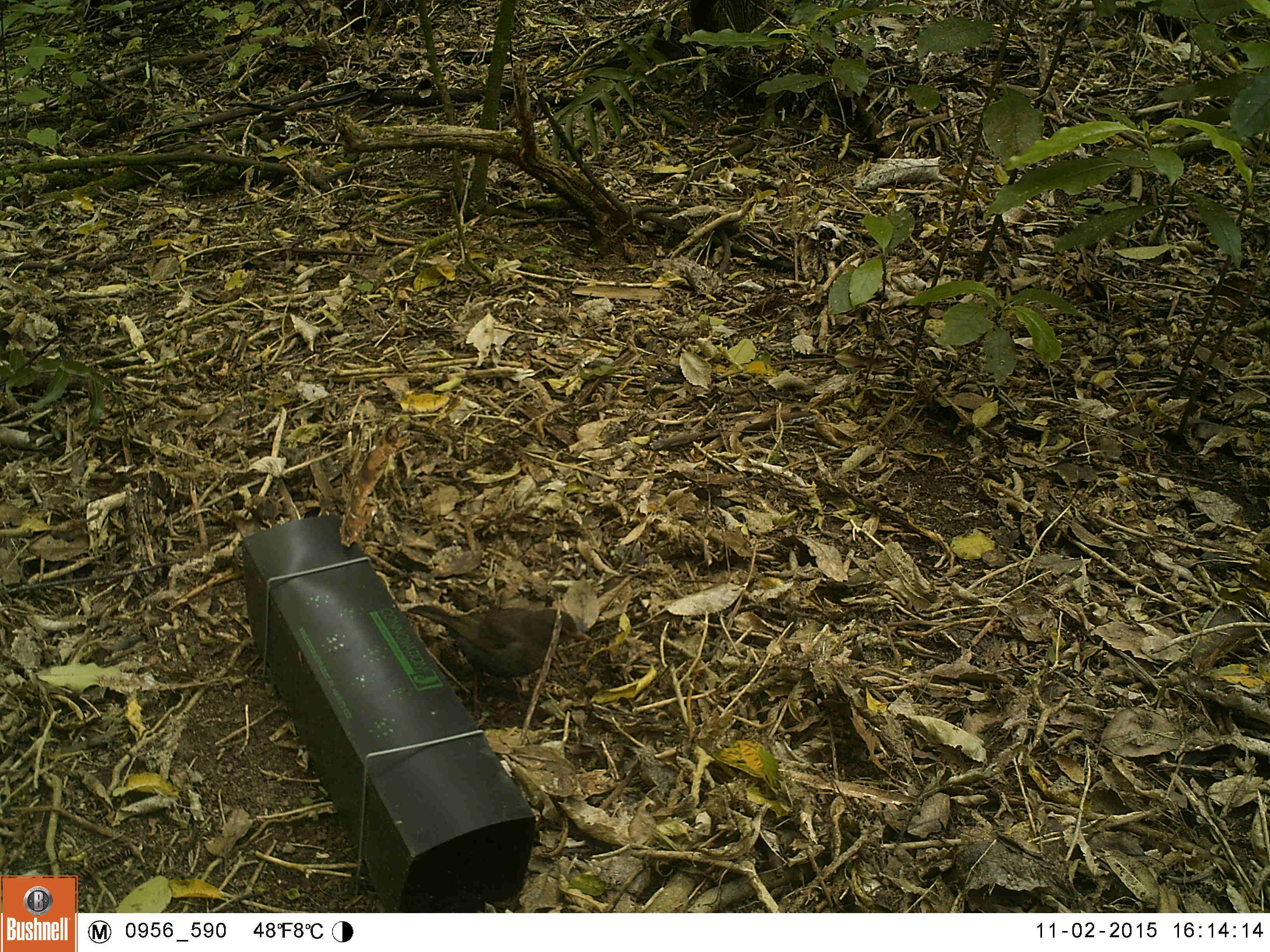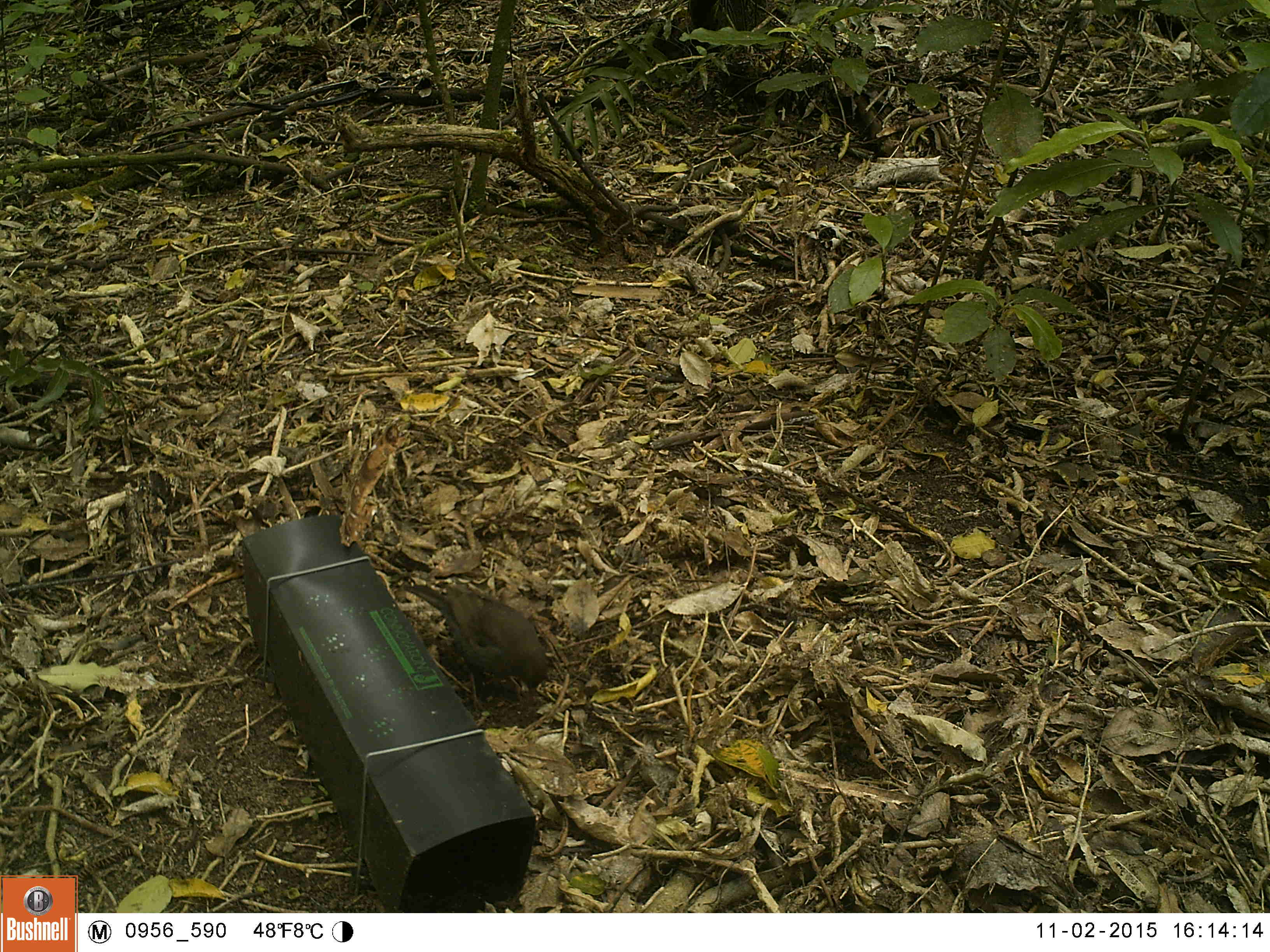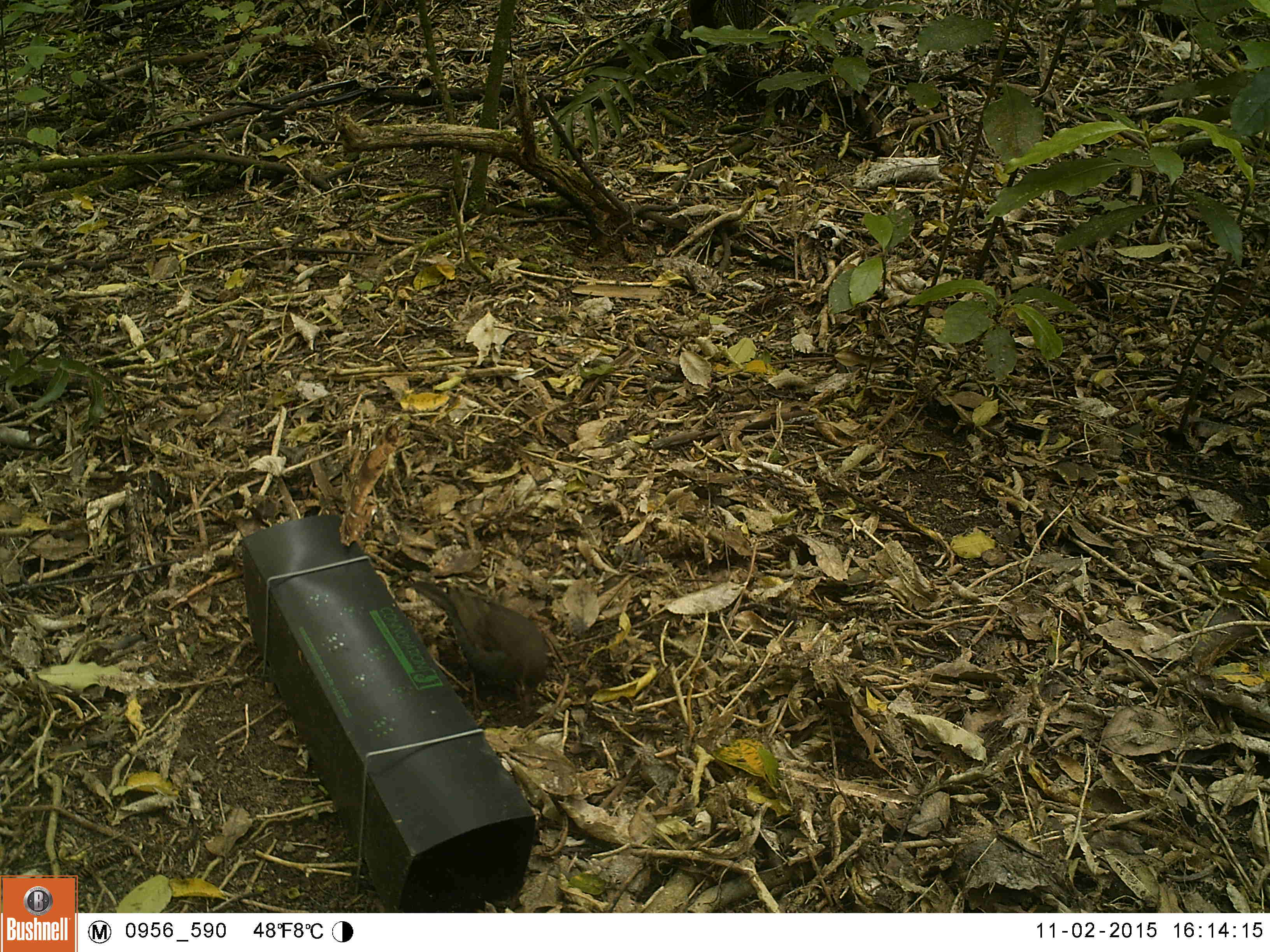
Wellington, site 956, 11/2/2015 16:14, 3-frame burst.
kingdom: Animalia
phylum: Chordata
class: Aves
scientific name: Aves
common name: bird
Bird (Aves).